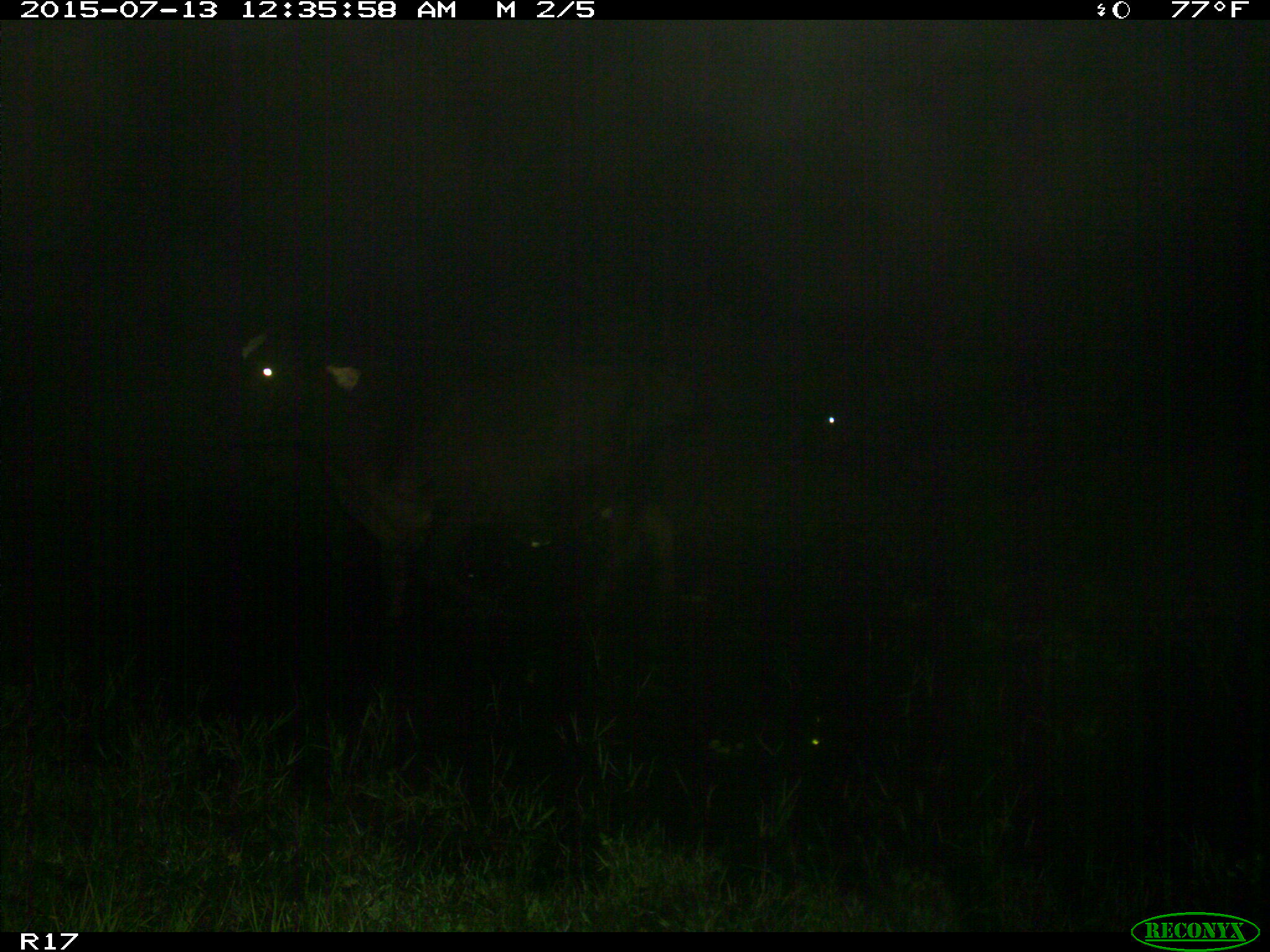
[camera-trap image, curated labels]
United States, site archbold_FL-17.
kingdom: Animalia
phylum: Chordata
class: Mammalia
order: Artiodactyla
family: Bovidae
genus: Bos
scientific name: Bos taurus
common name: domestic cow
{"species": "Bos taurus (domestic cow)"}